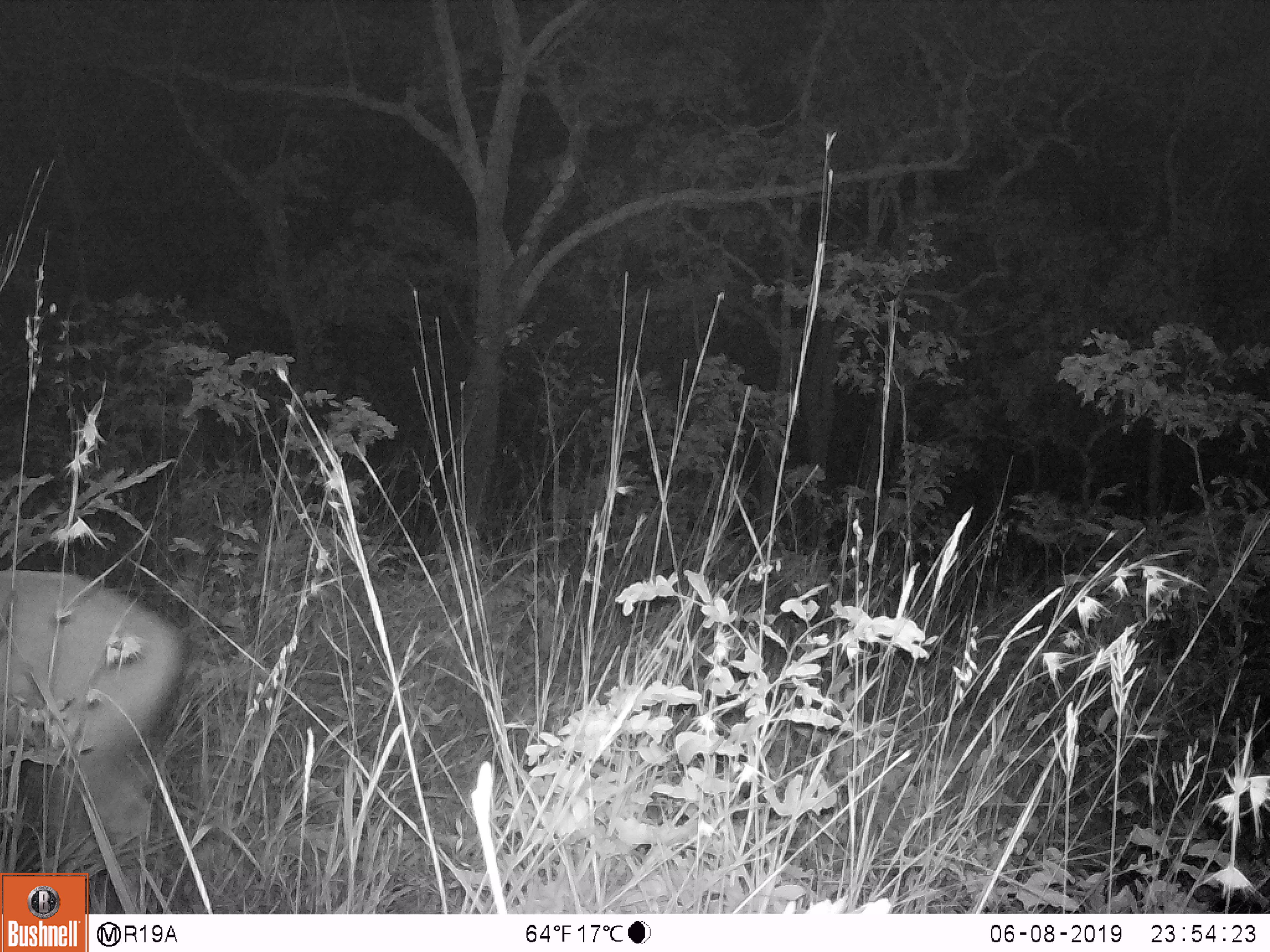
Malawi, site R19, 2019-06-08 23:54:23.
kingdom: Animalia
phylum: Chordata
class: Mammalia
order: Artiodactyla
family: Bovidae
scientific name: Antilopinae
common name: small antelope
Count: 1.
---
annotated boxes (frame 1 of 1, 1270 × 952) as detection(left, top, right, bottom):
small antelope: detection(0, 543, 185, 856)